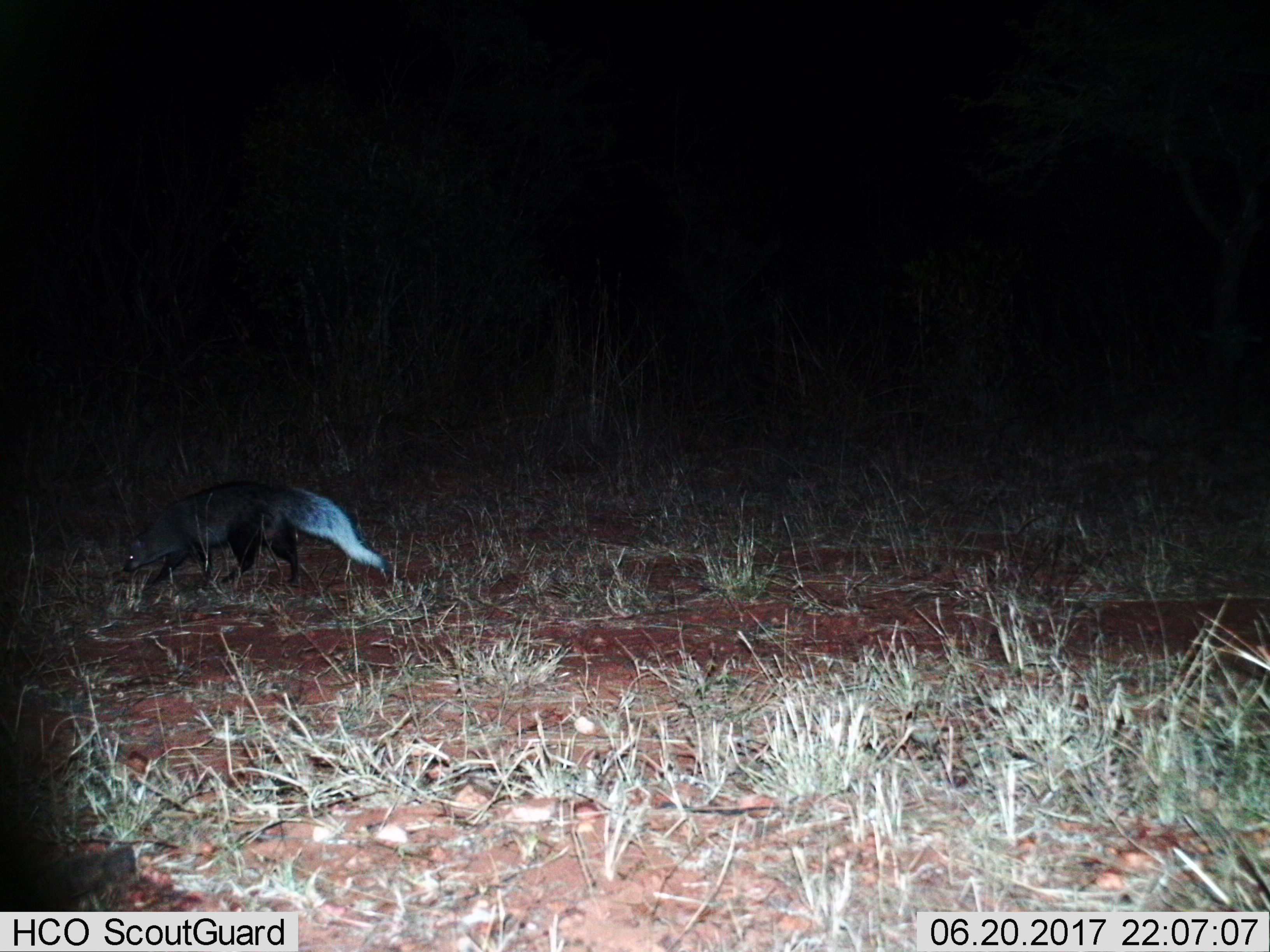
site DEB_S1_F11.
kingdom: Animalia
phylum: Chordata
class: Mammalia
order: Carnivora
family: Herpestidae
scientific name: Herpestidae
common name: mongoose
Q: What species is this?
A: Mongoose (Herpestidae).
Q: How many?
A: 1.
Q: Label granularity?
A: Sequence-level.